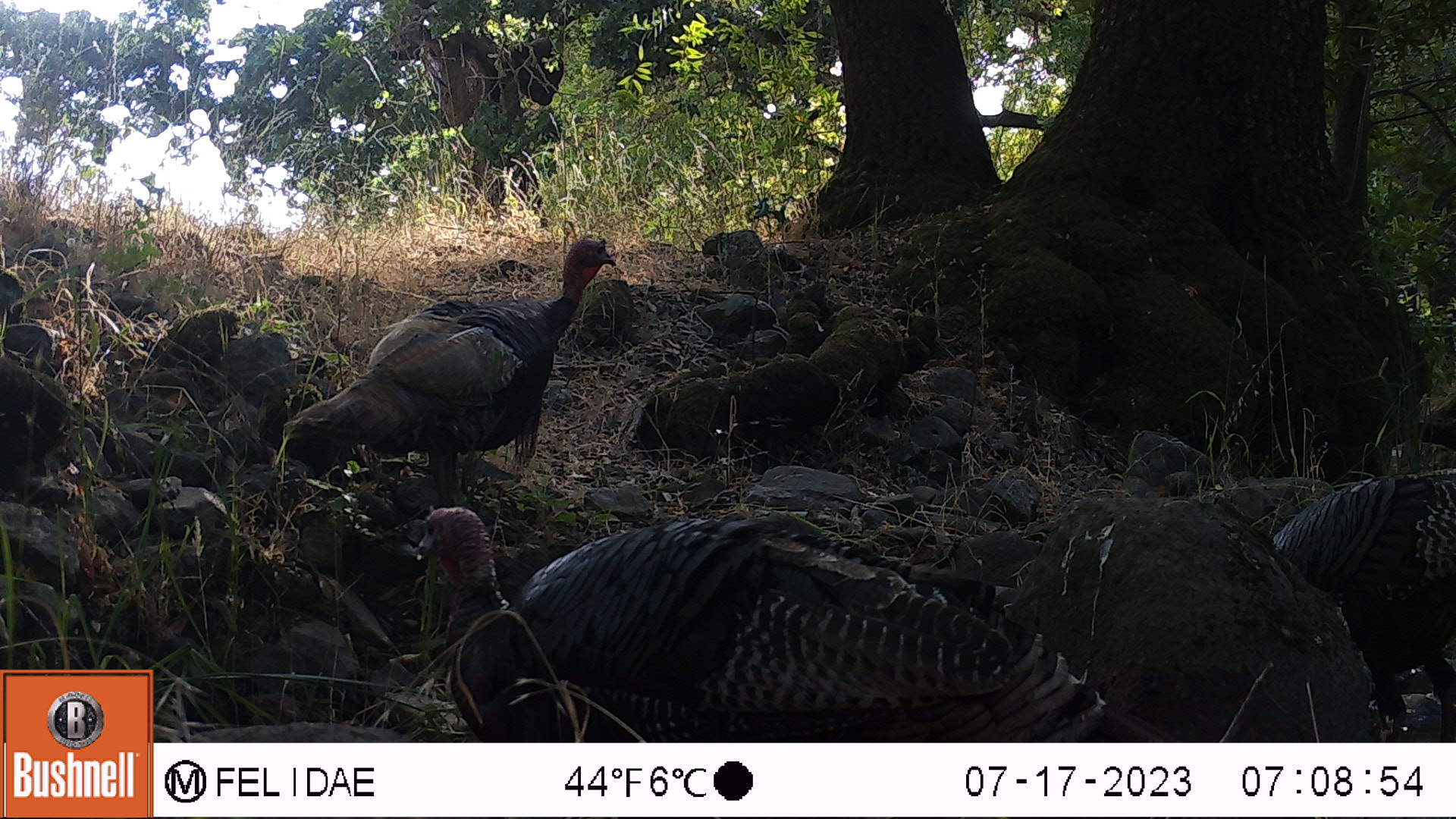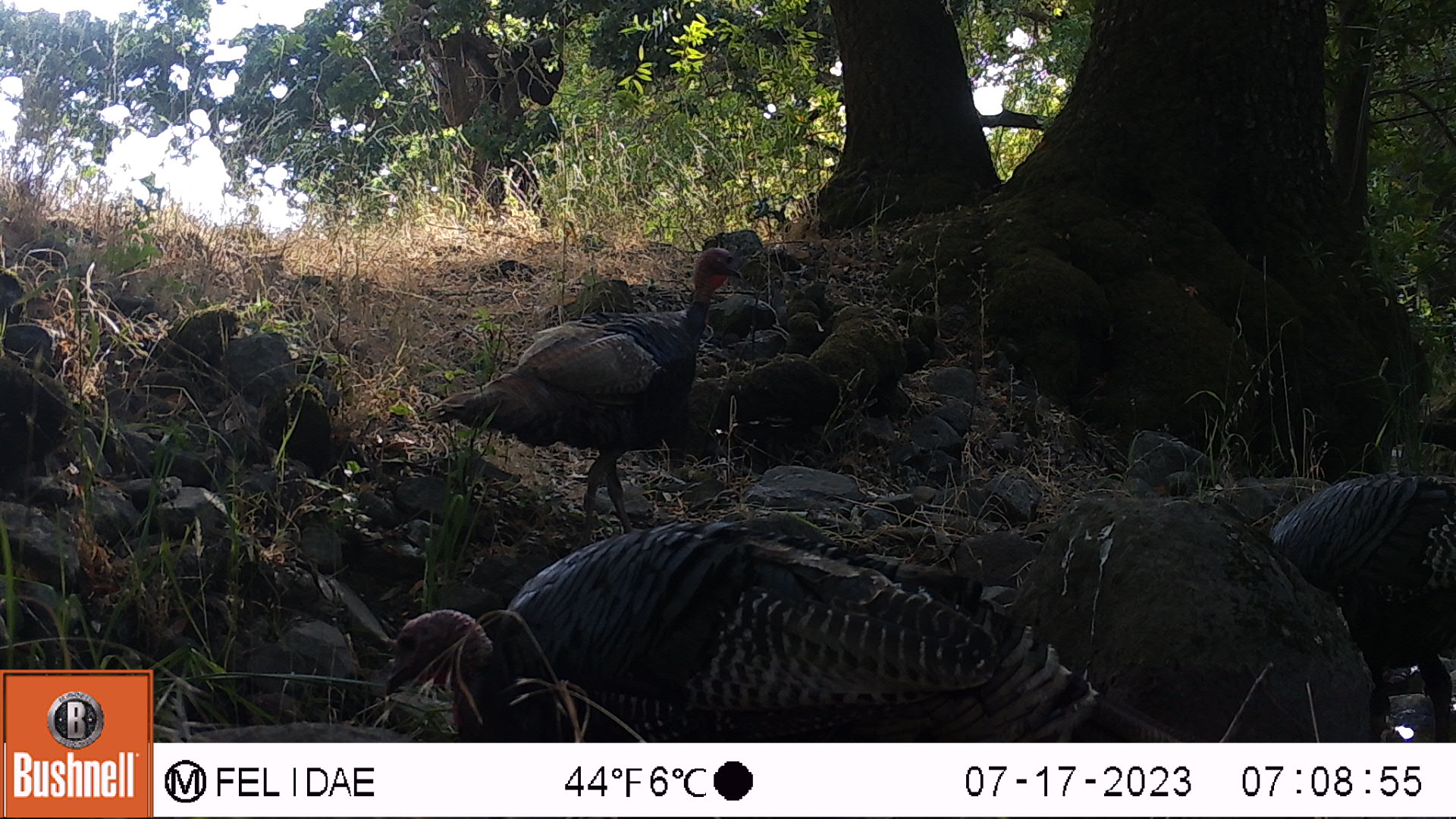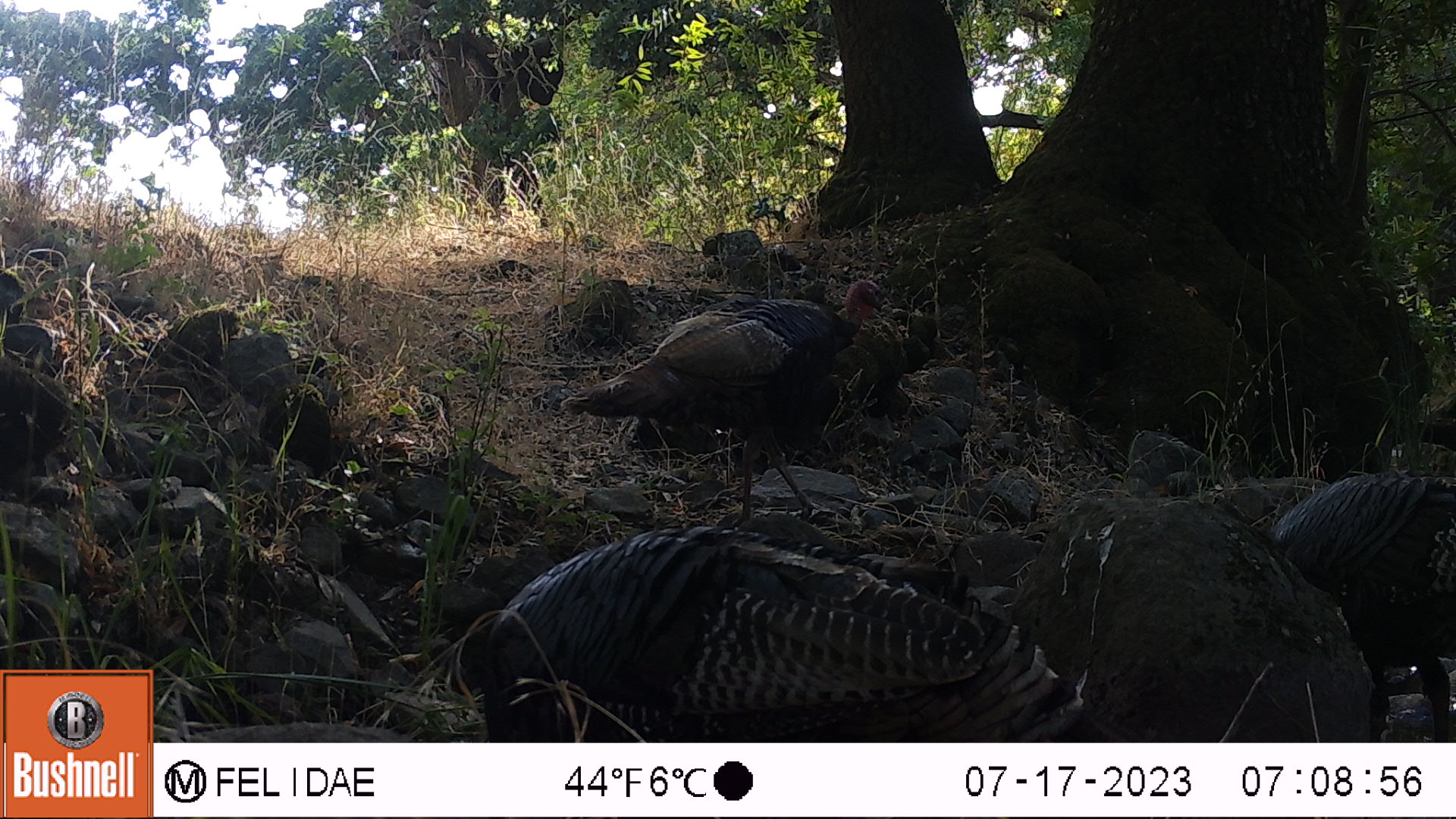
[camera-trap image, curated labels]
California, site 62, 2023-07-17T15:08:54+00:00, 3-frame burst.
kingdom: Animalia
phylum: Chordata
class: Aves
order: Galliformes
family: Phasianidae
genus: Meleagris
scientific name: Meleagris gallopavo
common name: turkey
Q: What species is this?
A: Turkey (Meleagris gallopavo).